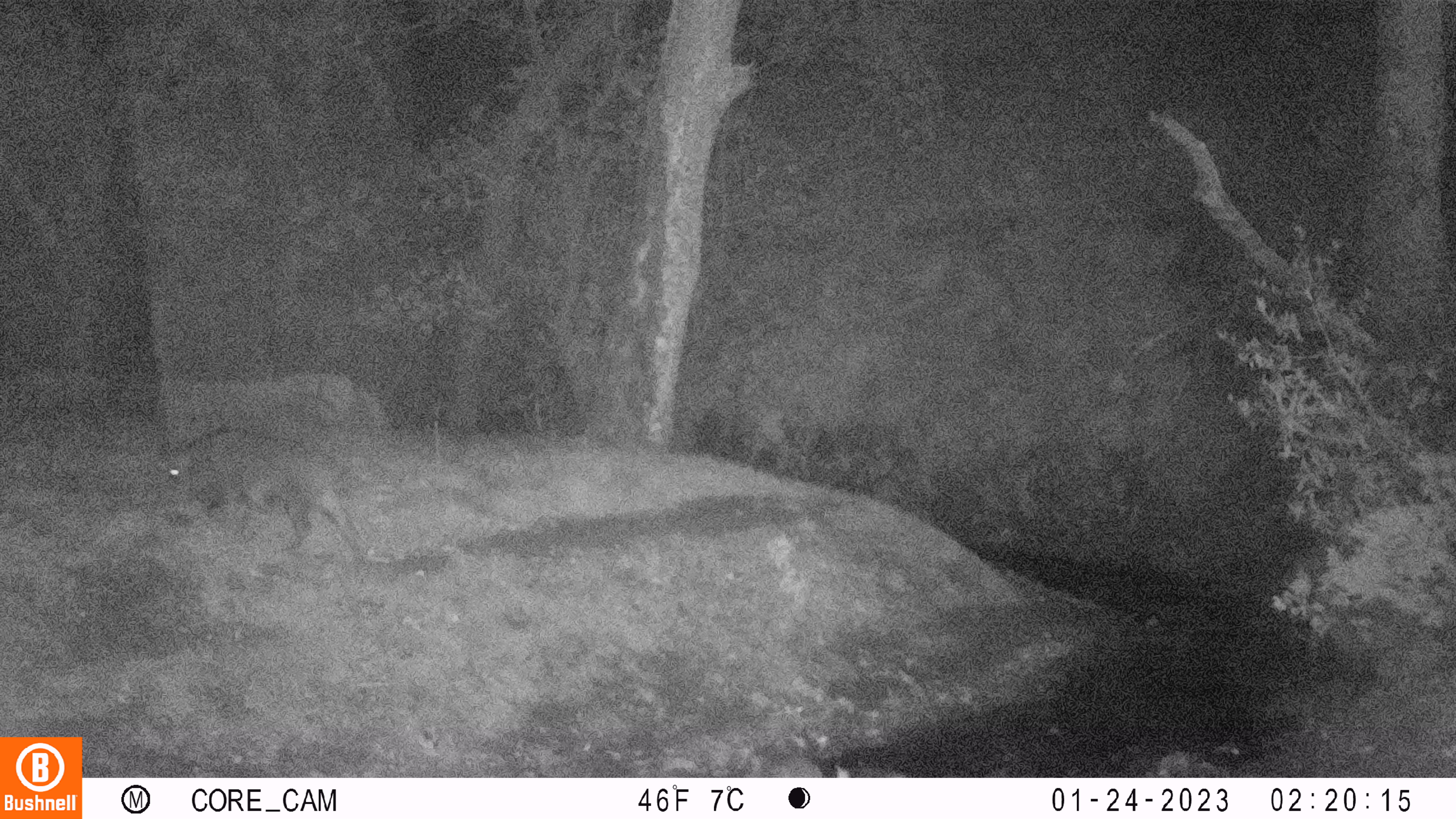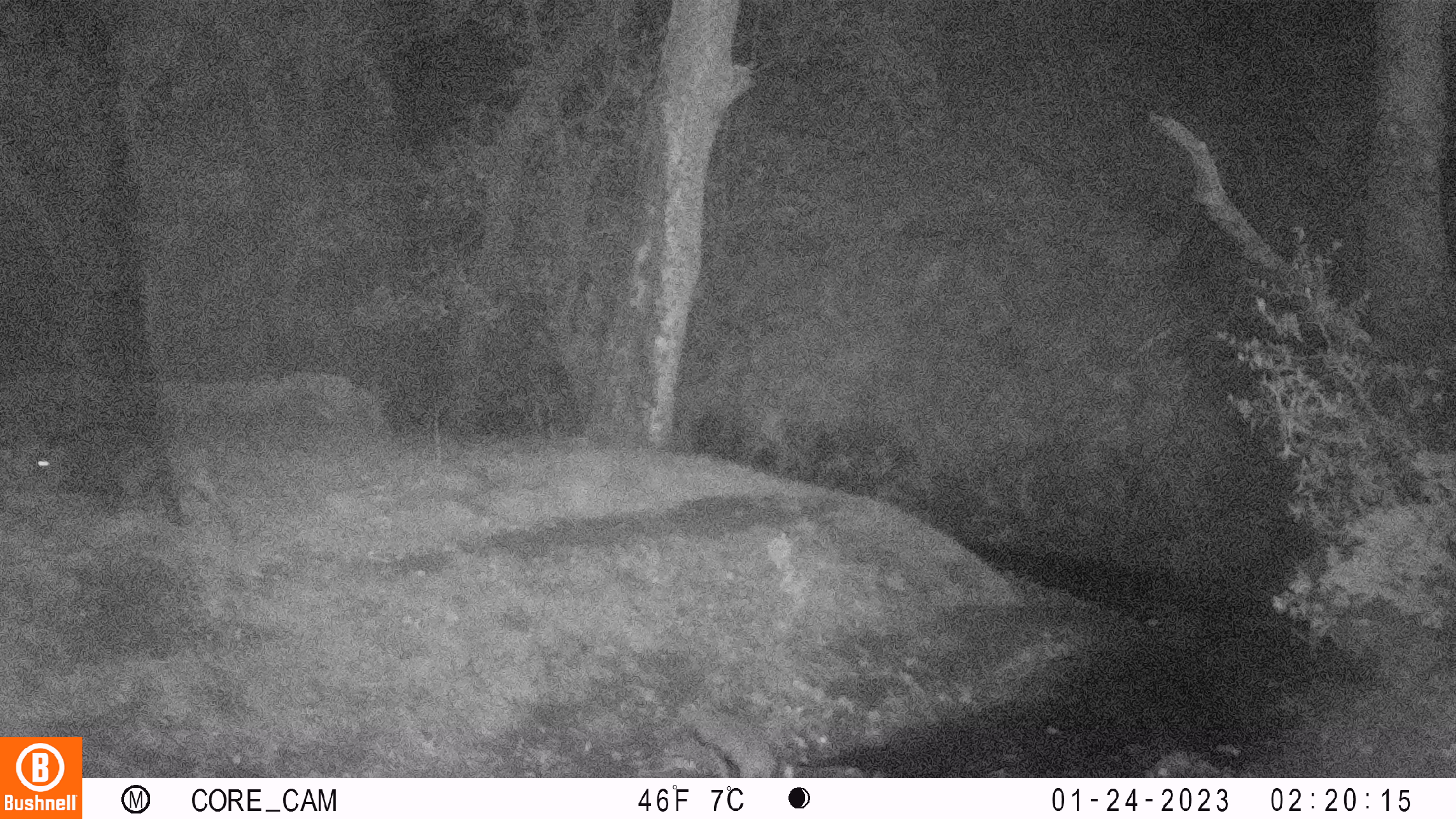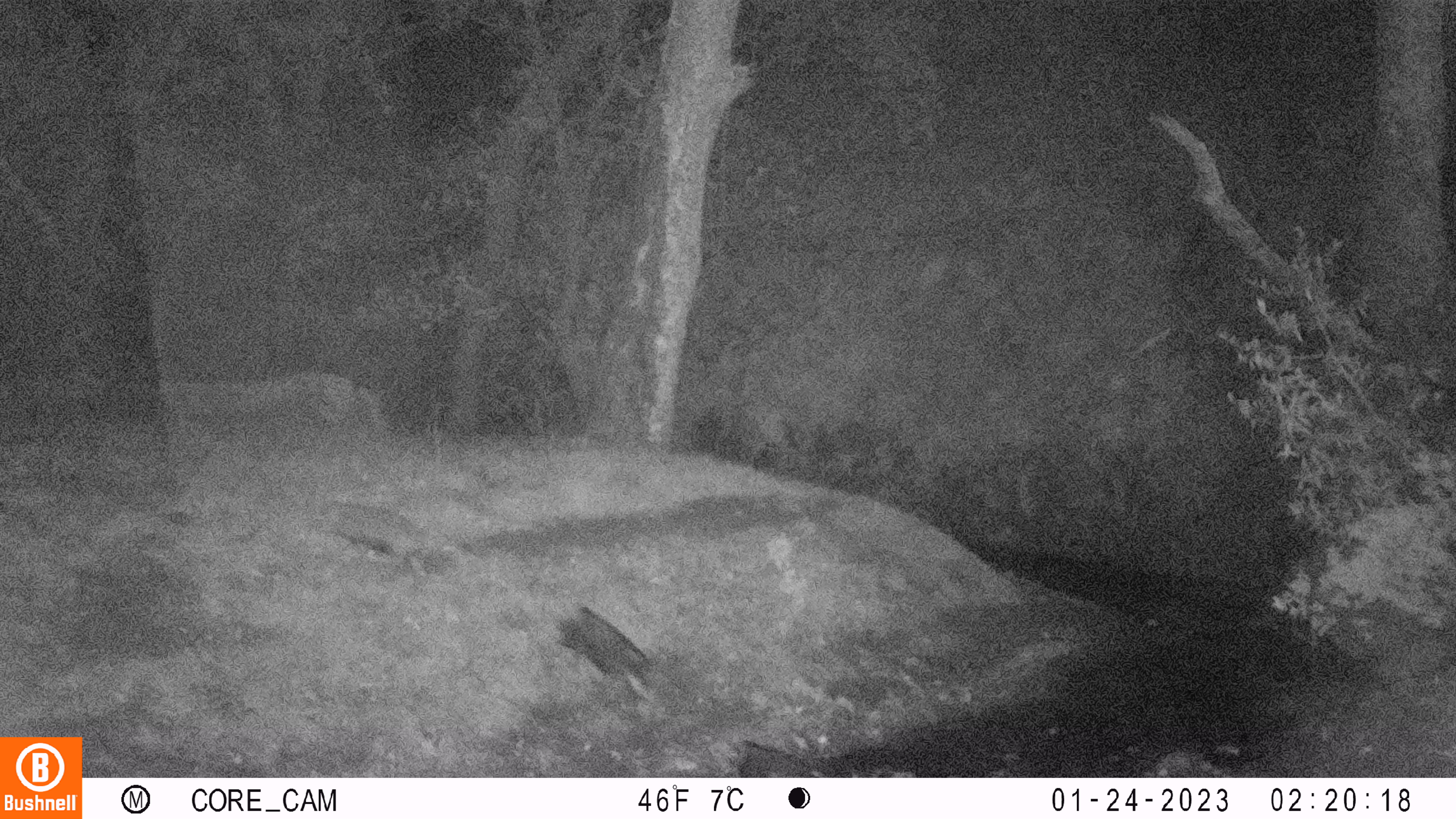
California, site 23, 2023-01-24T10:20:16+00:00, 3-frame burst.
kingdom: Animalia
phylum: Chordata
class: Mammalia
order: Artiodactyla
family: Suidae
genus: Sus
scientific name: Sus scrofa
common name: wild boar